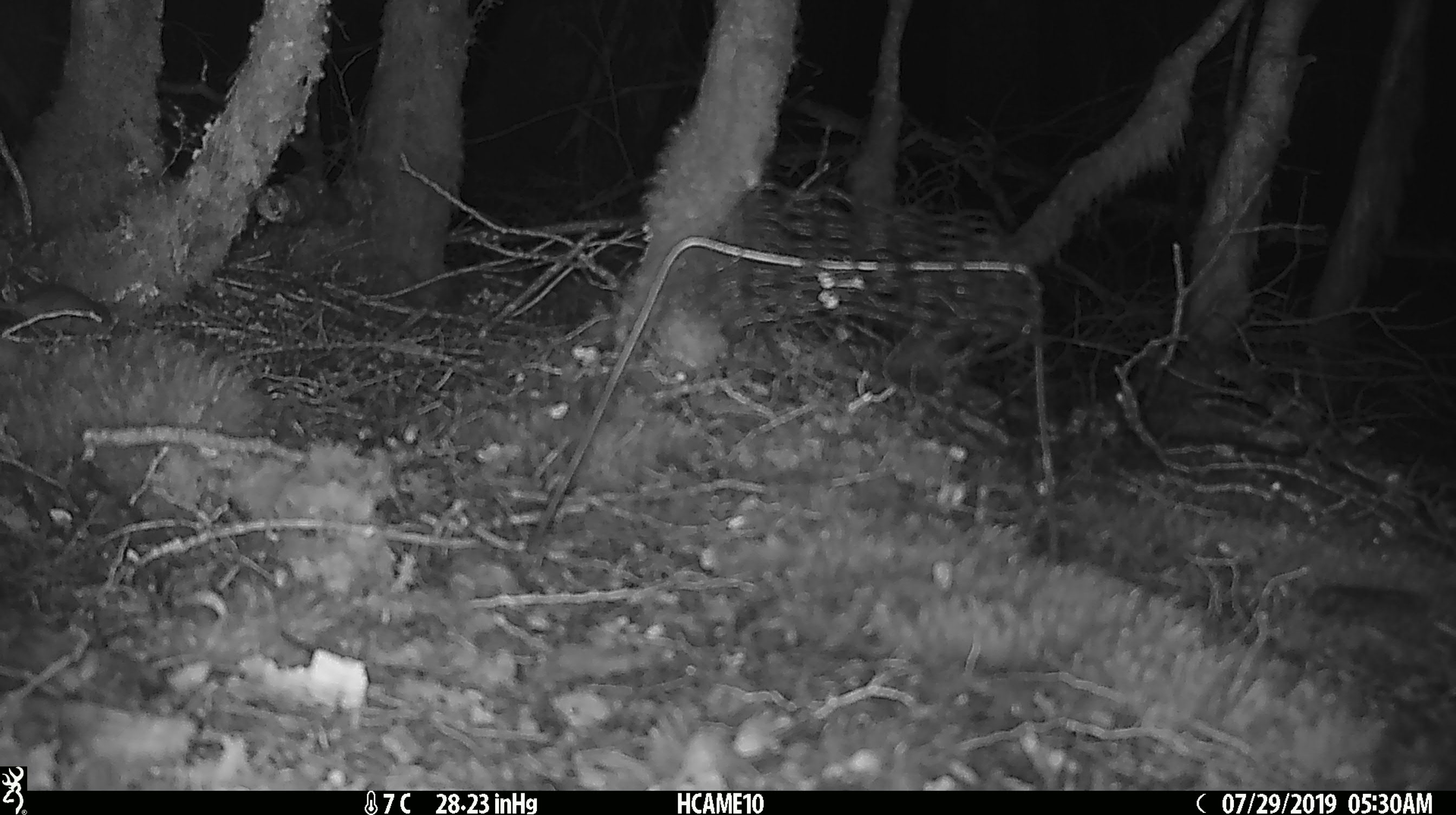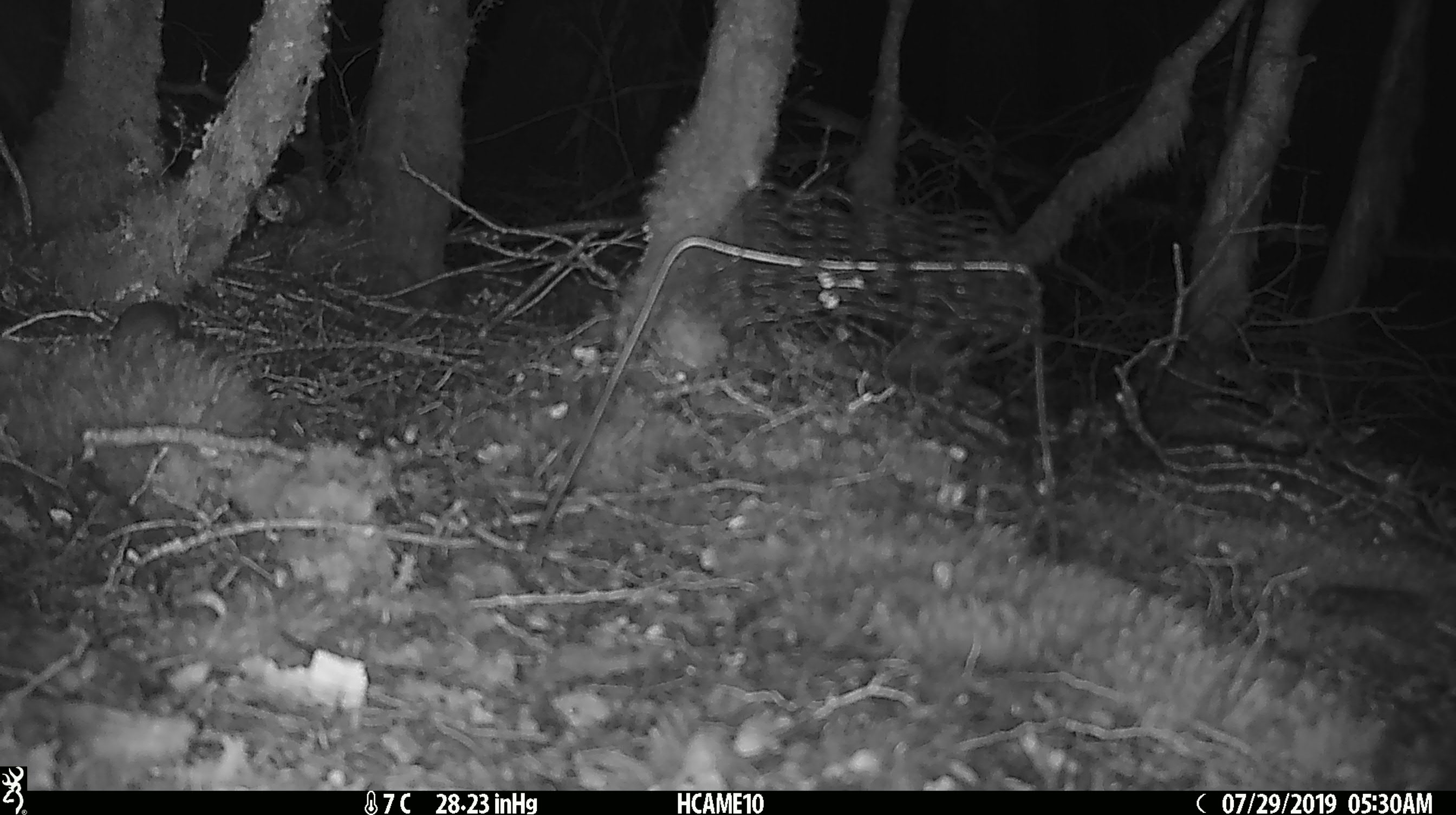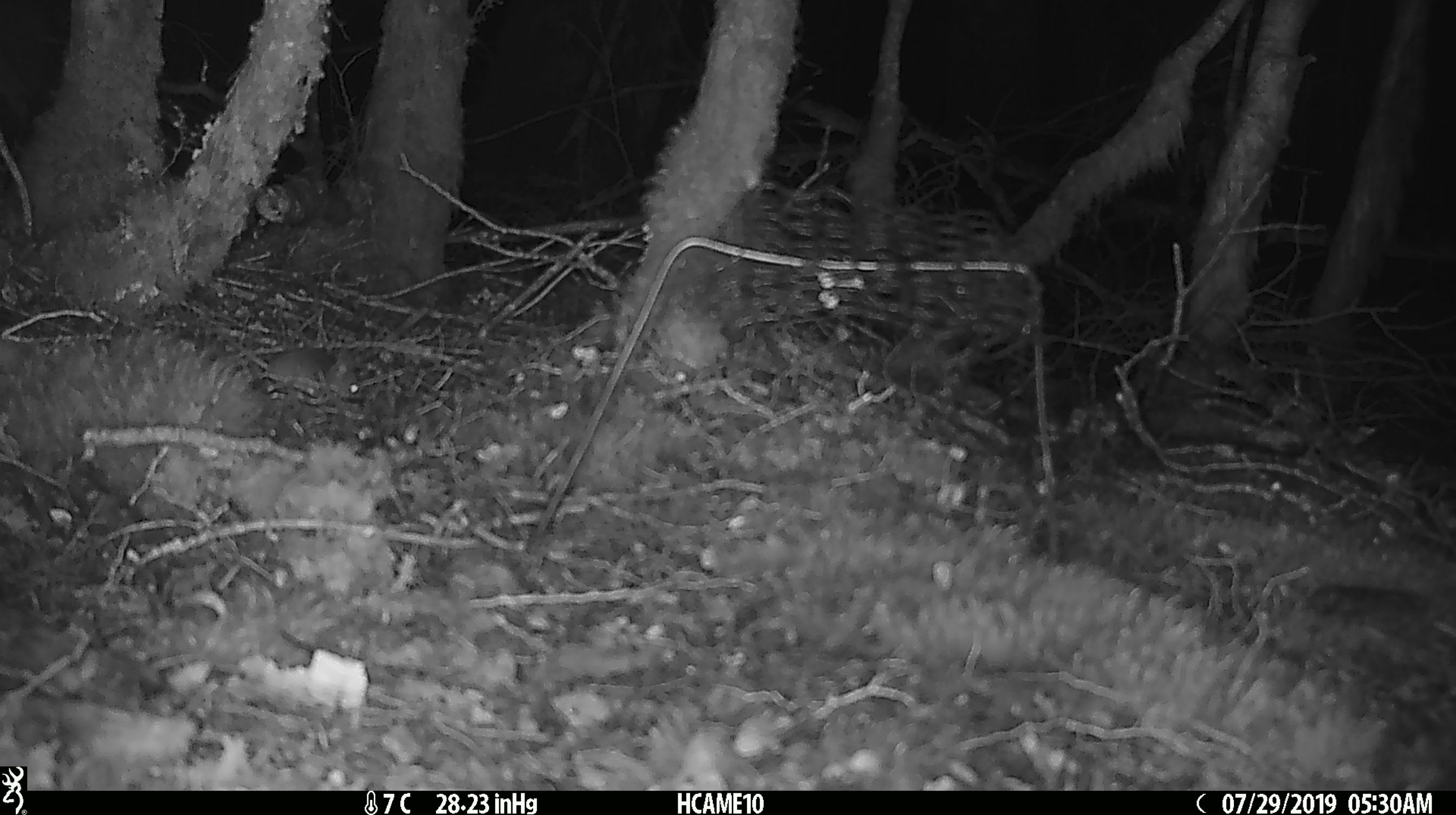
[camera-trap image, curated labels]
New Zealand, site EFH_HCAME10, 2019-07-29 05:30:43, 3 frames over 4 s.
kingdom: Animalia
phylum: Chordata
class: Mammalia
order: Rodentia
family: Muridae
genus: Mus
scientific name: Mus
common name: mouse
Mouse (Mus).